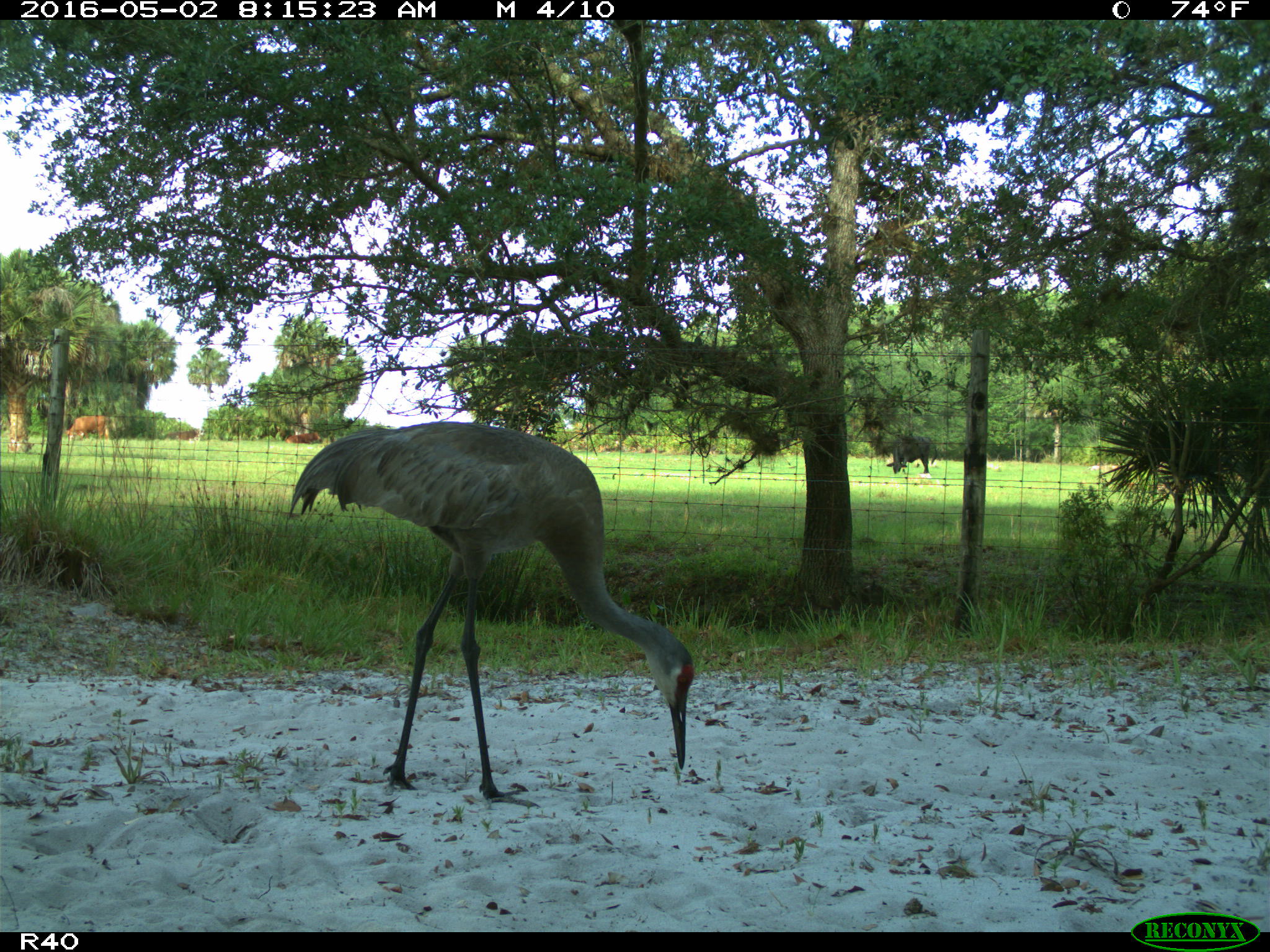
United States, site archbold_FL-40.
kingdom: Animalia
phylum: Chordata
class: Aves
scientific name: Aves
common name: birds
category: unidentified bird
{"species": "unidentified bird (birds) (Aves)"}